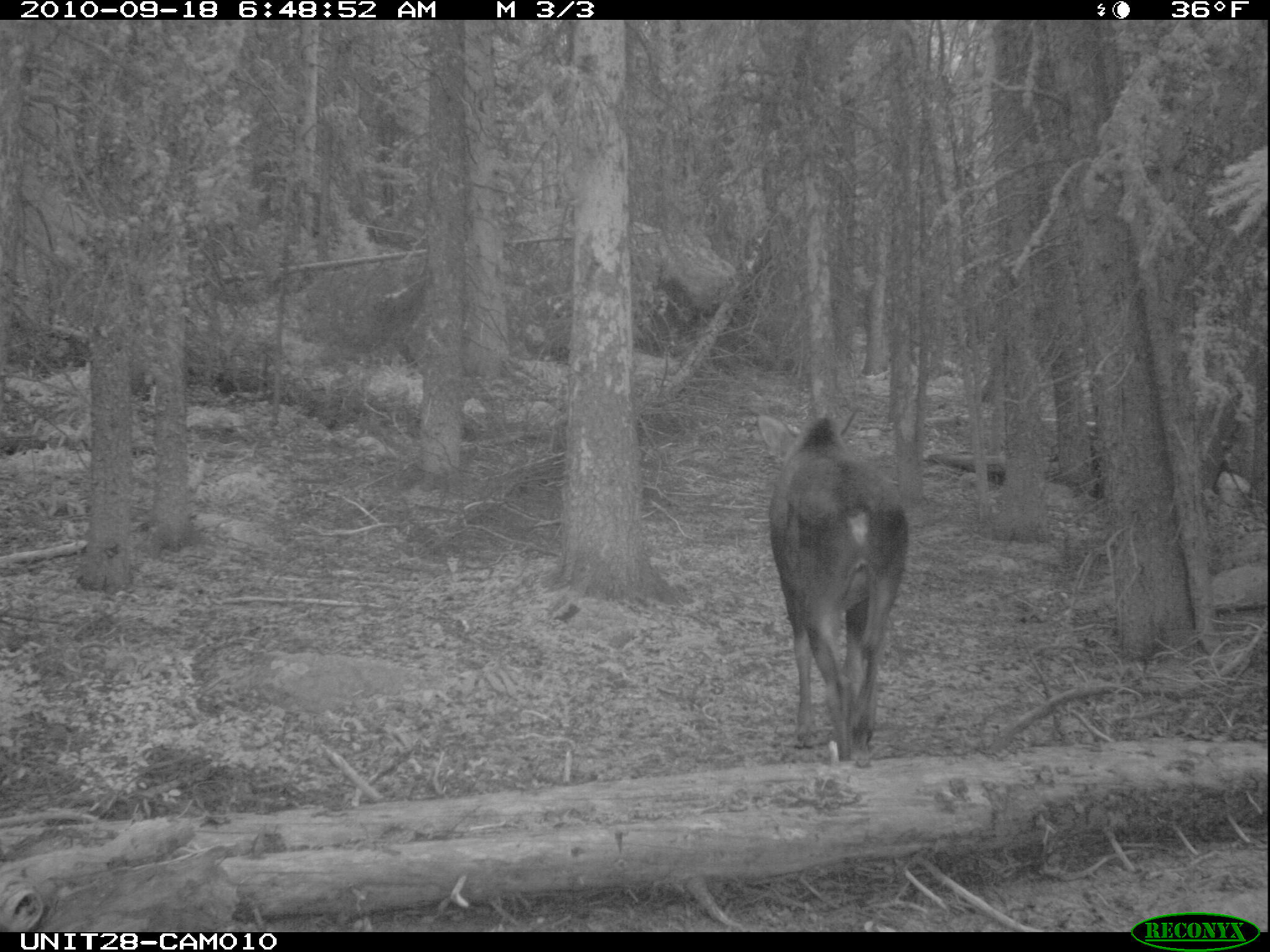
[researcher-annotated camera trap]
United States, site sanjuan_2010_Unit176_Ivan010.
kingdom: Animalia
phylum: Chordata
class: Mammalia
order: Artiodactyla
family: Cervidae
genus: Alces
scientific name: Alces alces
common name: moose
Alces alces (moose).